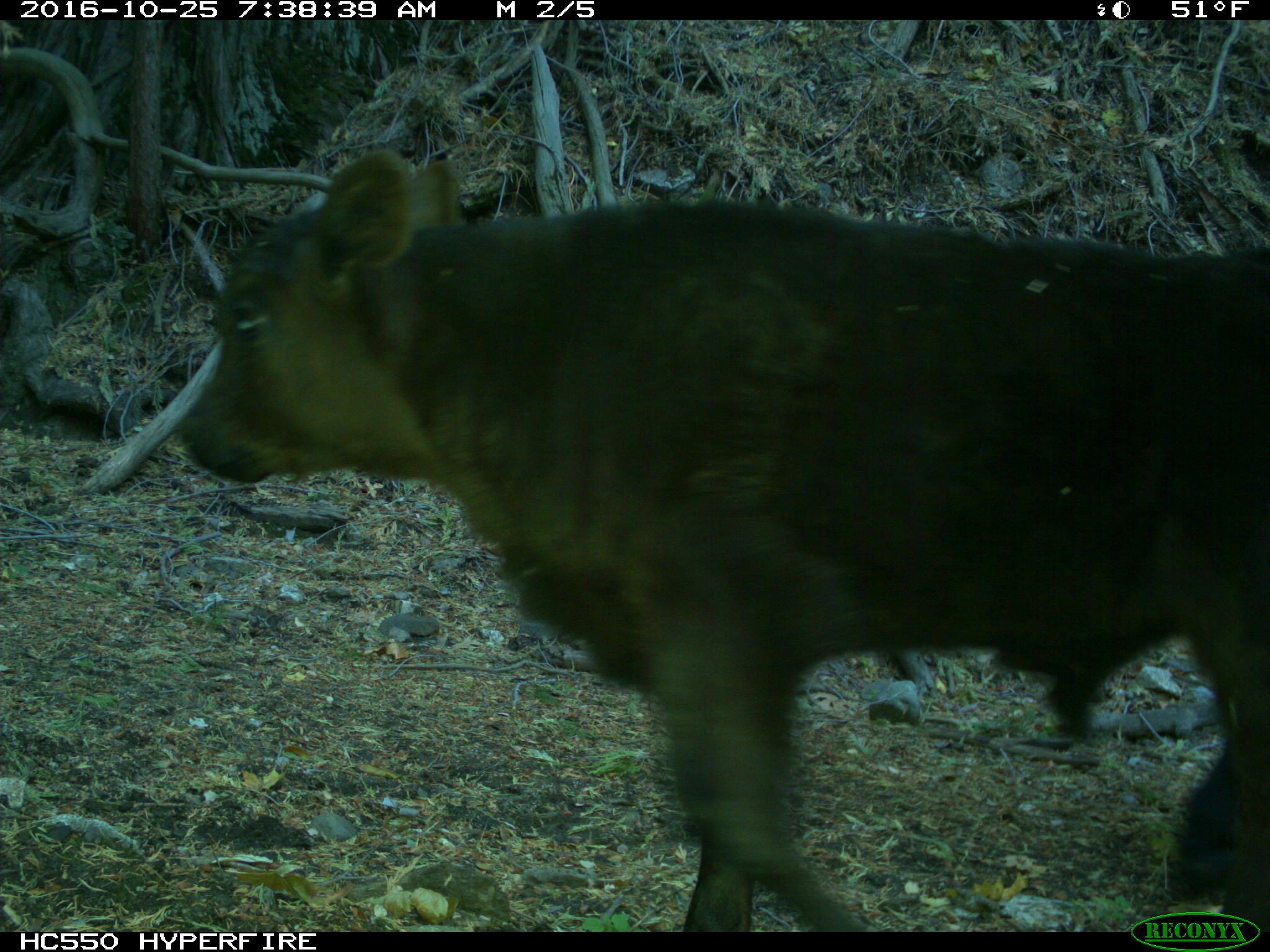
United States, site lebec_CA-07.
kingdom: Animalia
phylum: Chordata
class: Mammalia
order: Artiodactyla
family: Bovidae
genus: Bos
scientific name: Bos taurus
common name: domestic cow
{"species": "Bos taurus (domestic cow)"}